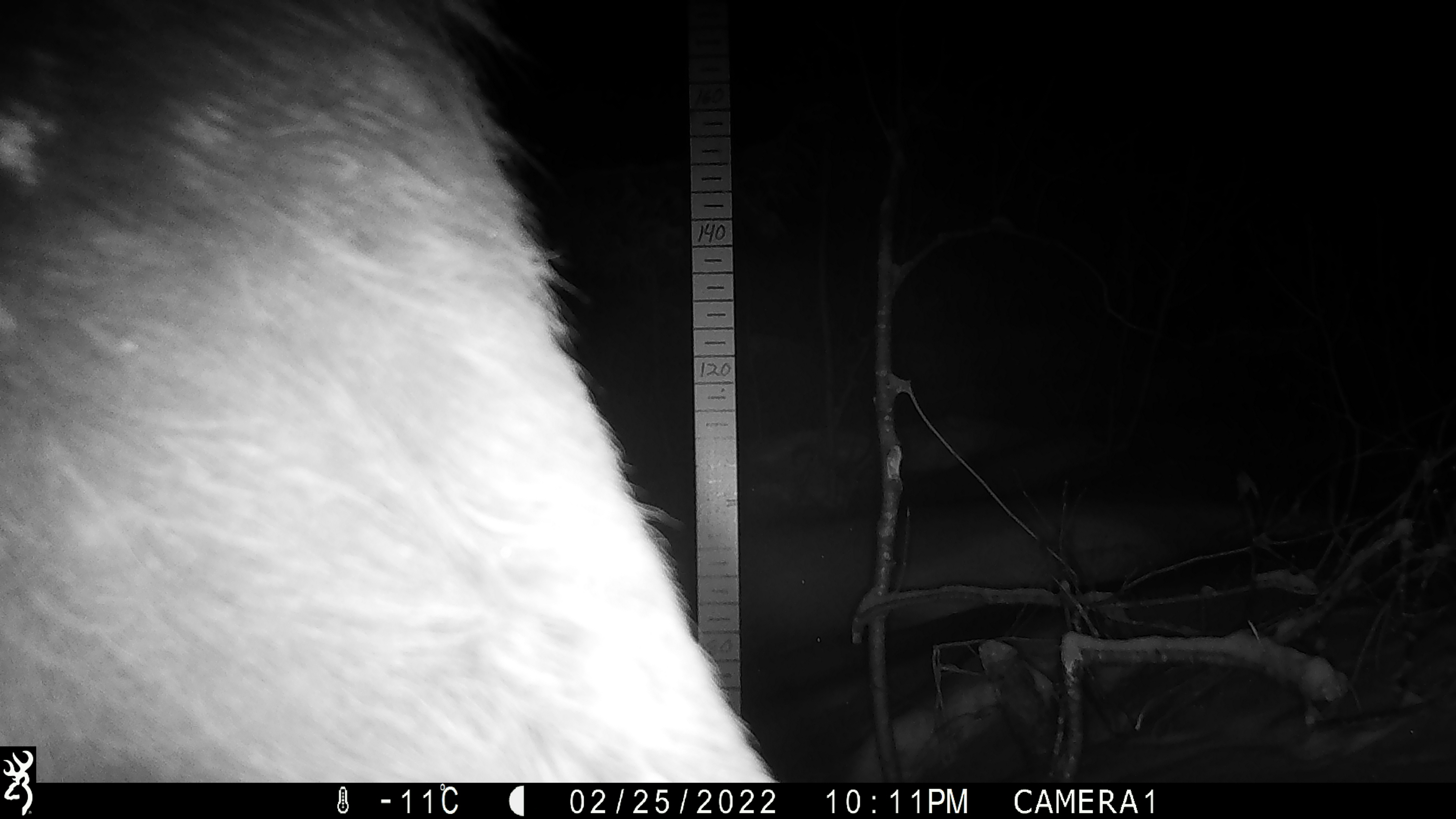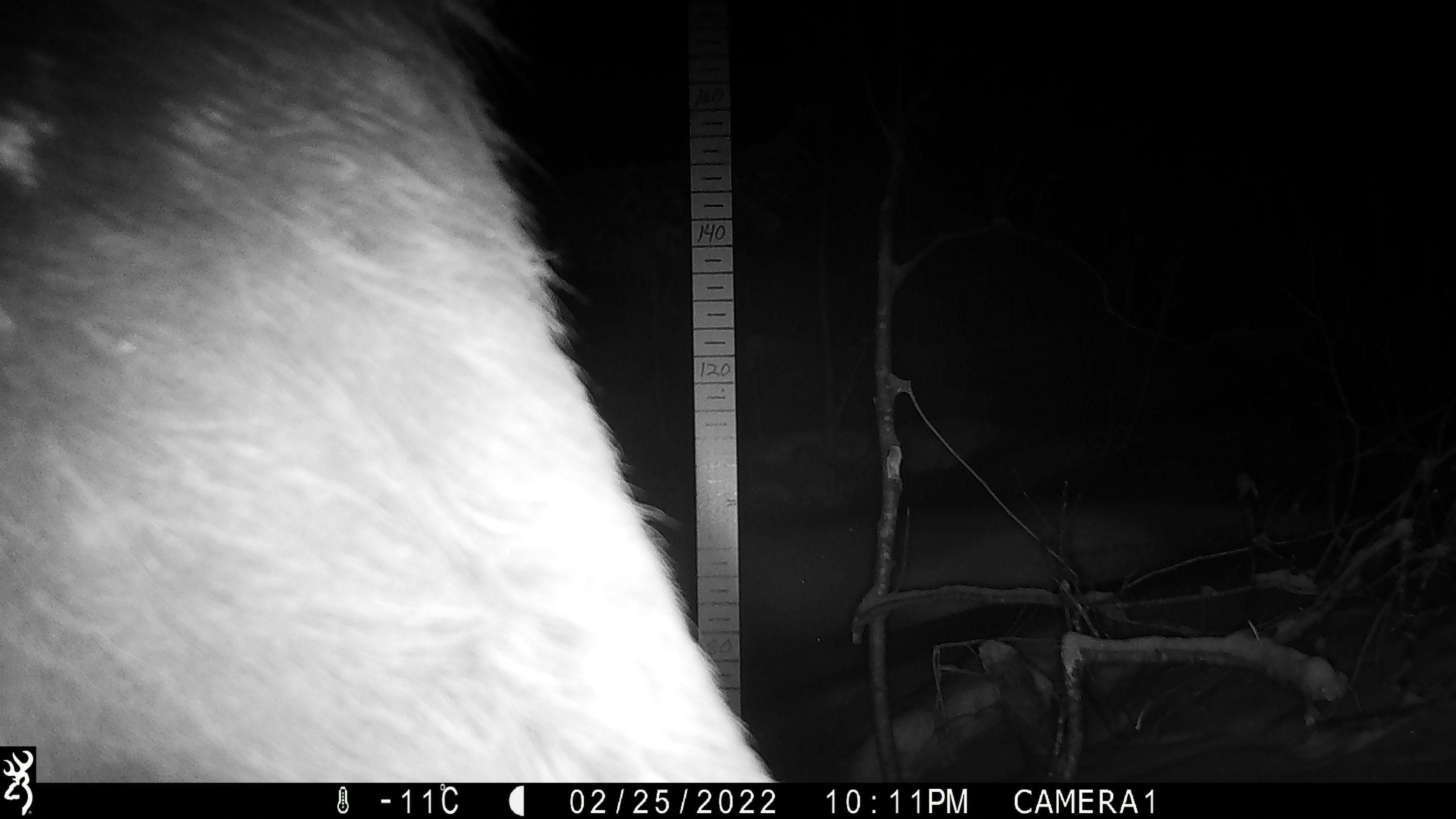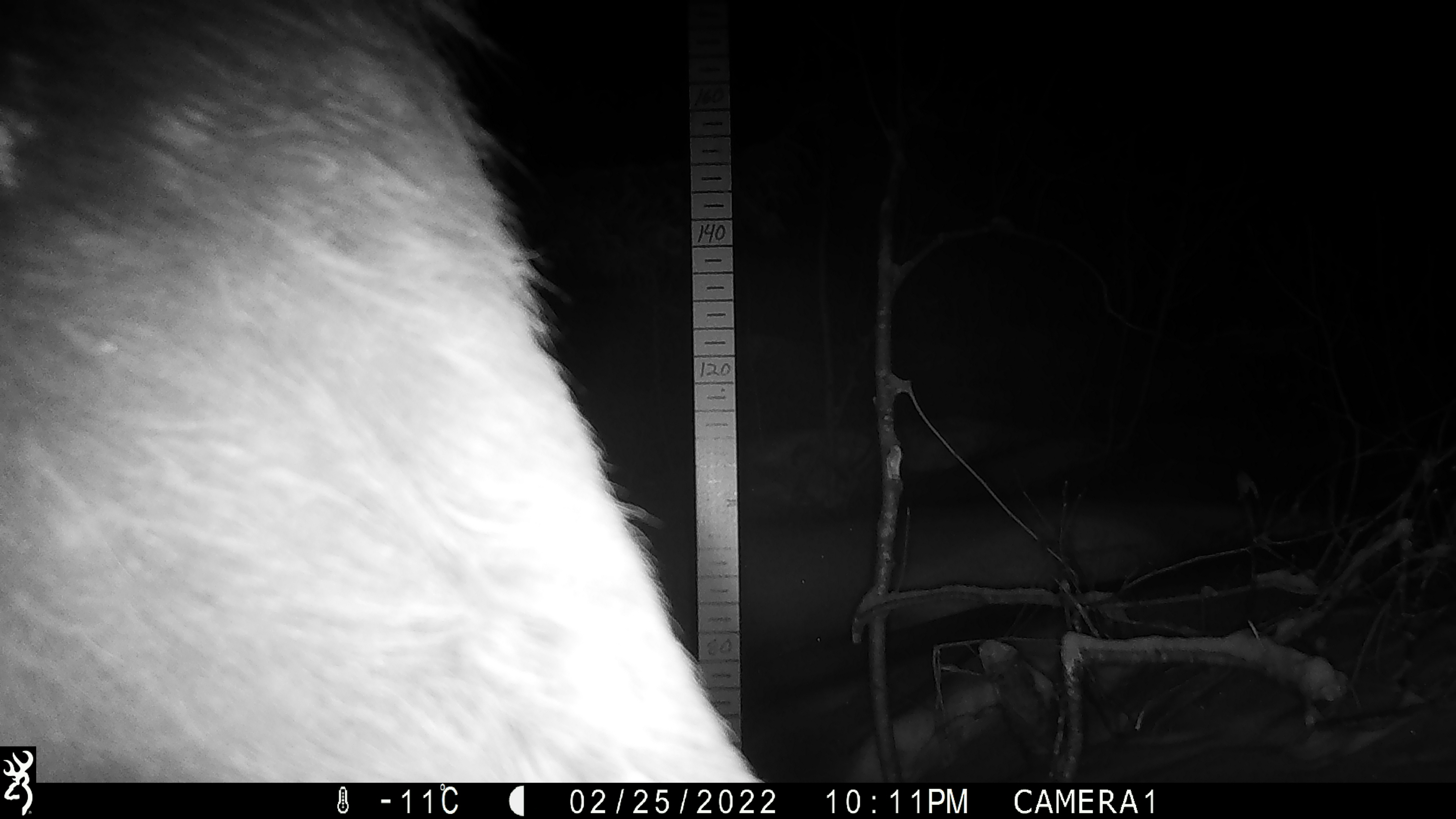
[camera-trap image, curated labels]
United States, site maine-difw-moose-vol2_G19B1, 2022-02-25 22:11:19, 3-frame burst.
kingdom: Animalia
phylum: Chordata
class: Mammalia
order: Artiodactyla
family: Cervidae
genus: Alces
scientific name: Alces alces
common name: moose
Moose (Alces alces).